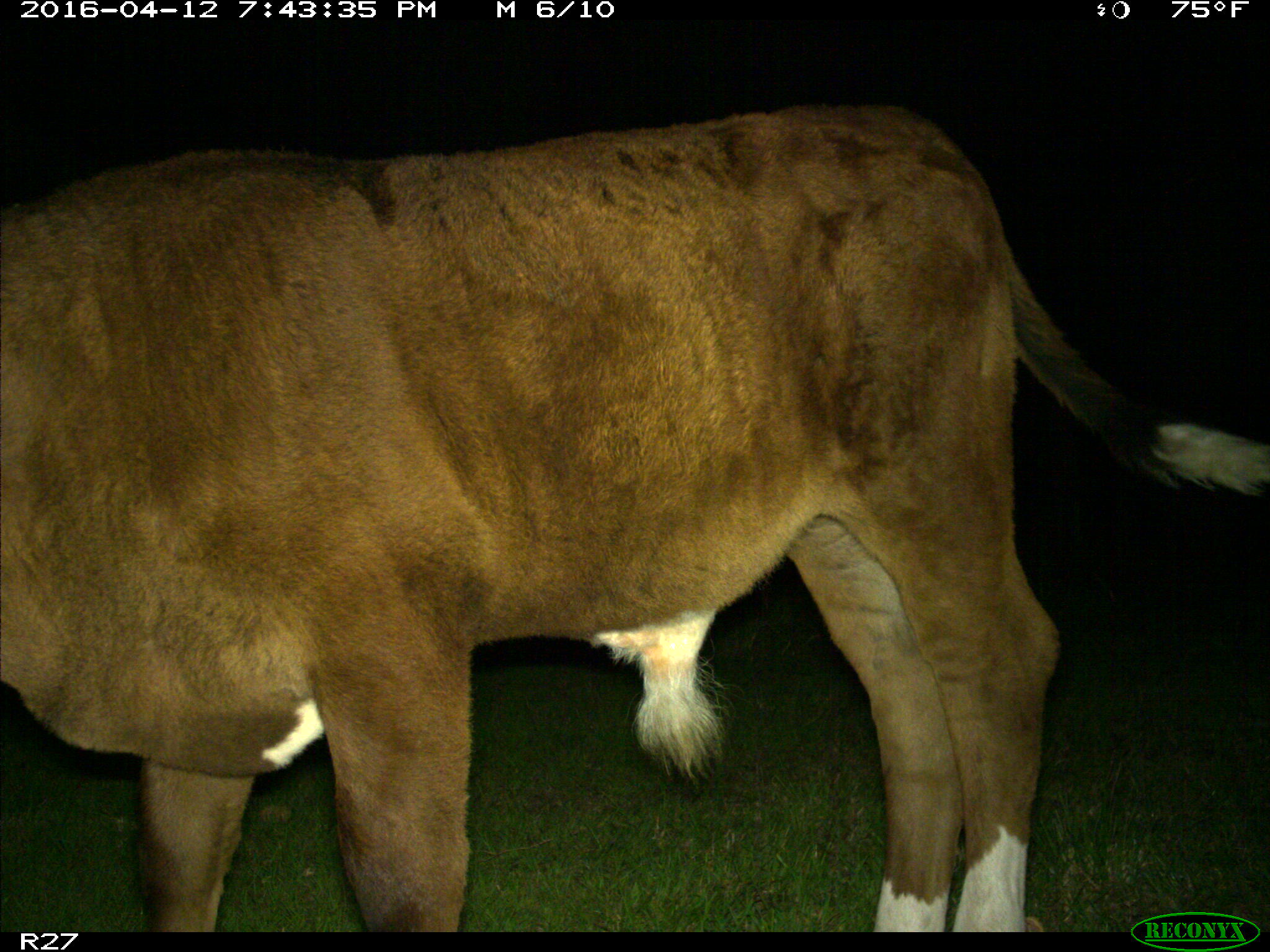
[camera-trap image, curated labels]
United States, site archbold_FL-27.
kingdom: Animalia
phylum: Chordata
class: Mammalia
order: Artiodactyla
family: Bovidae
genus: Bos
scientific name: Bos taurus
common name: domestic cow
Bos taurus (domestic cow).